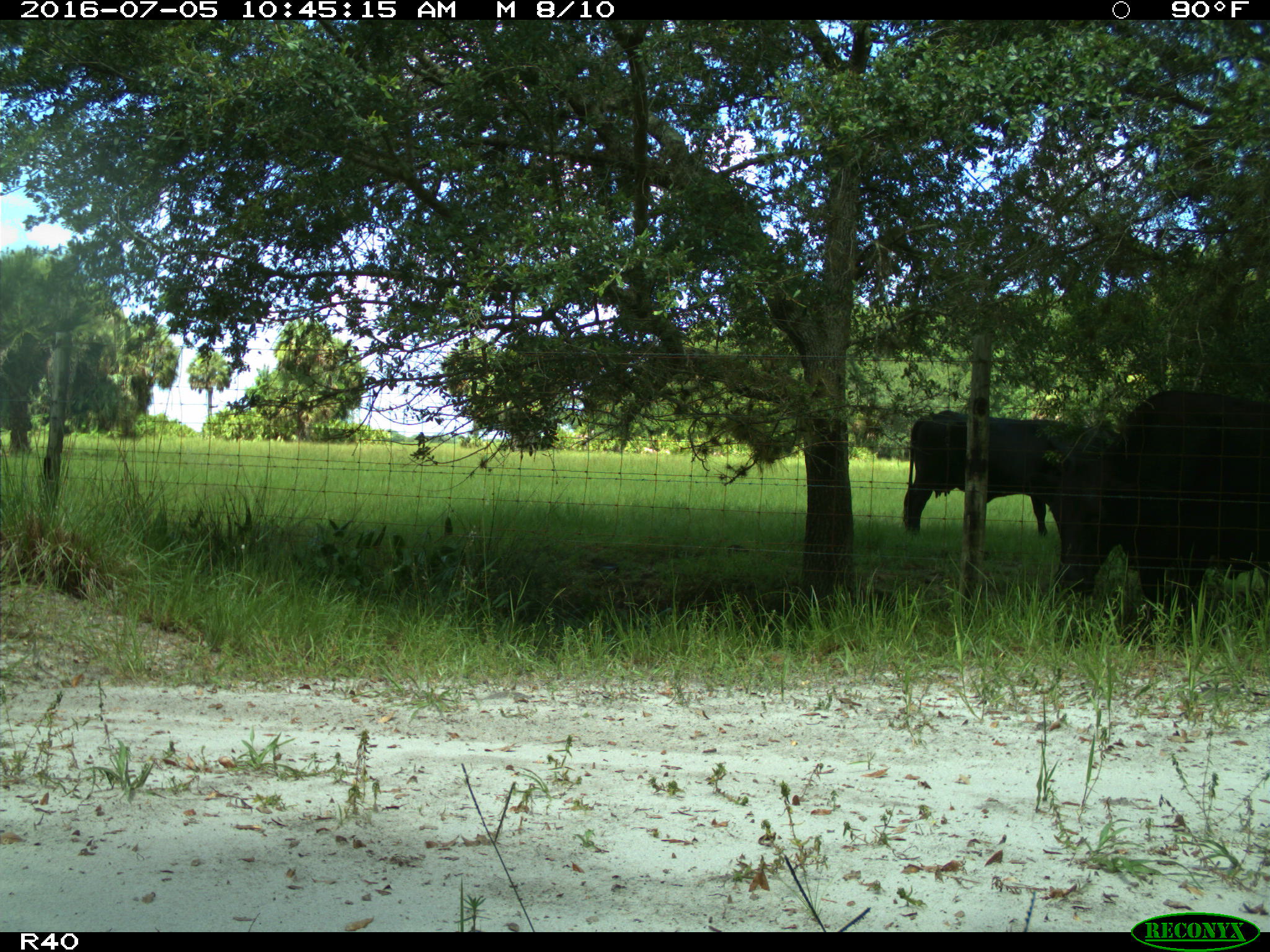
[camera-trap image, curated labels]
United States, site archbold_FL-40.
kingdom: Animalia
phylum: Chordata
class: Mammalia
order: Artiodactyla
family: Bovidae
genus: Bos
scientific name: Bos taurus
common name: domestic cow